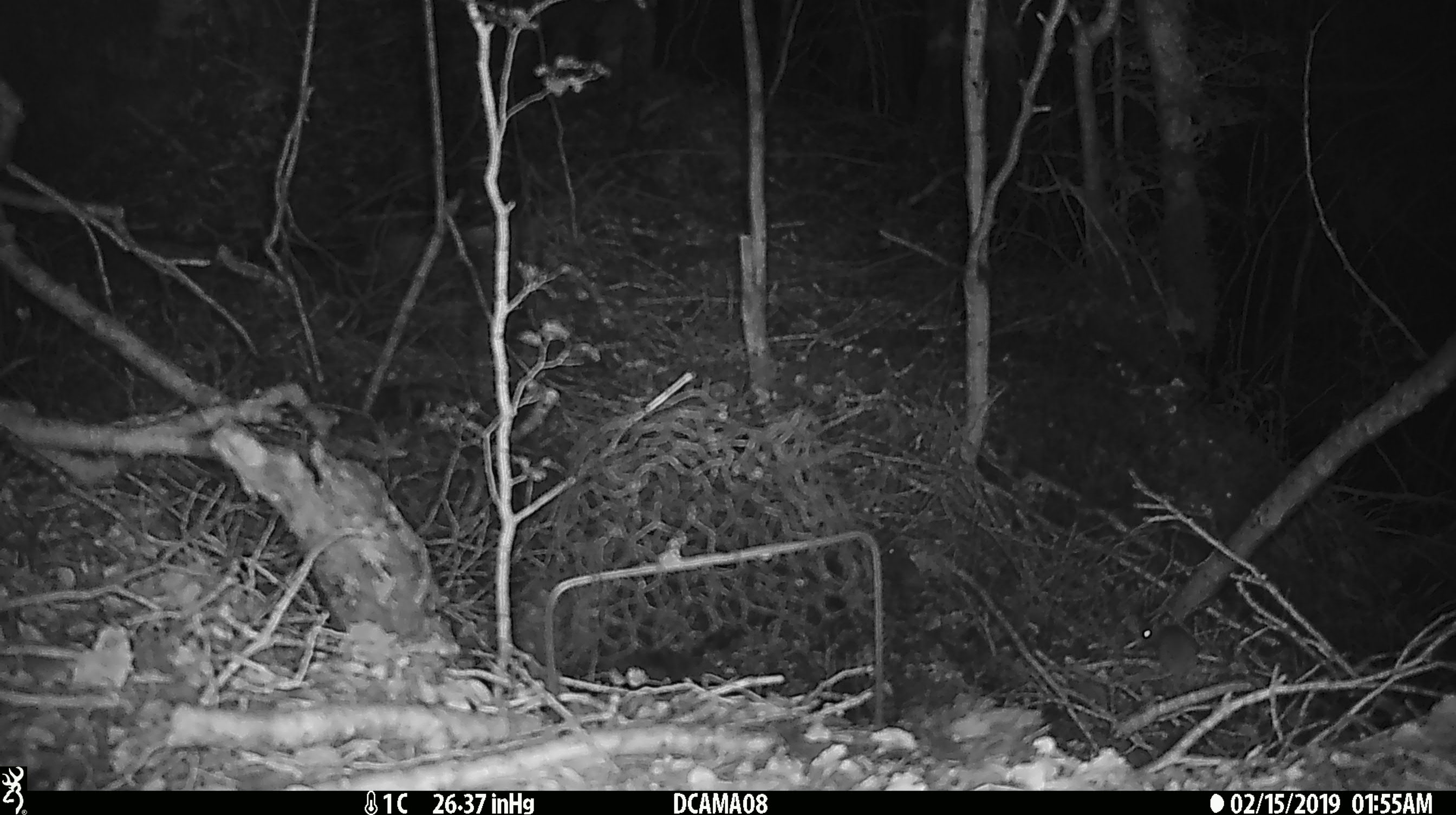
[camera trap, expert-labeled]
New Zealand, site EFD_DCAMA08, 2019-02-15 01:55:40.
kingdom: Animalia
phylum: Chordata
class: Mammalia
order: Rodentia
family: Muridae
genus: Mus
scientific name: Mus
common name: mouse